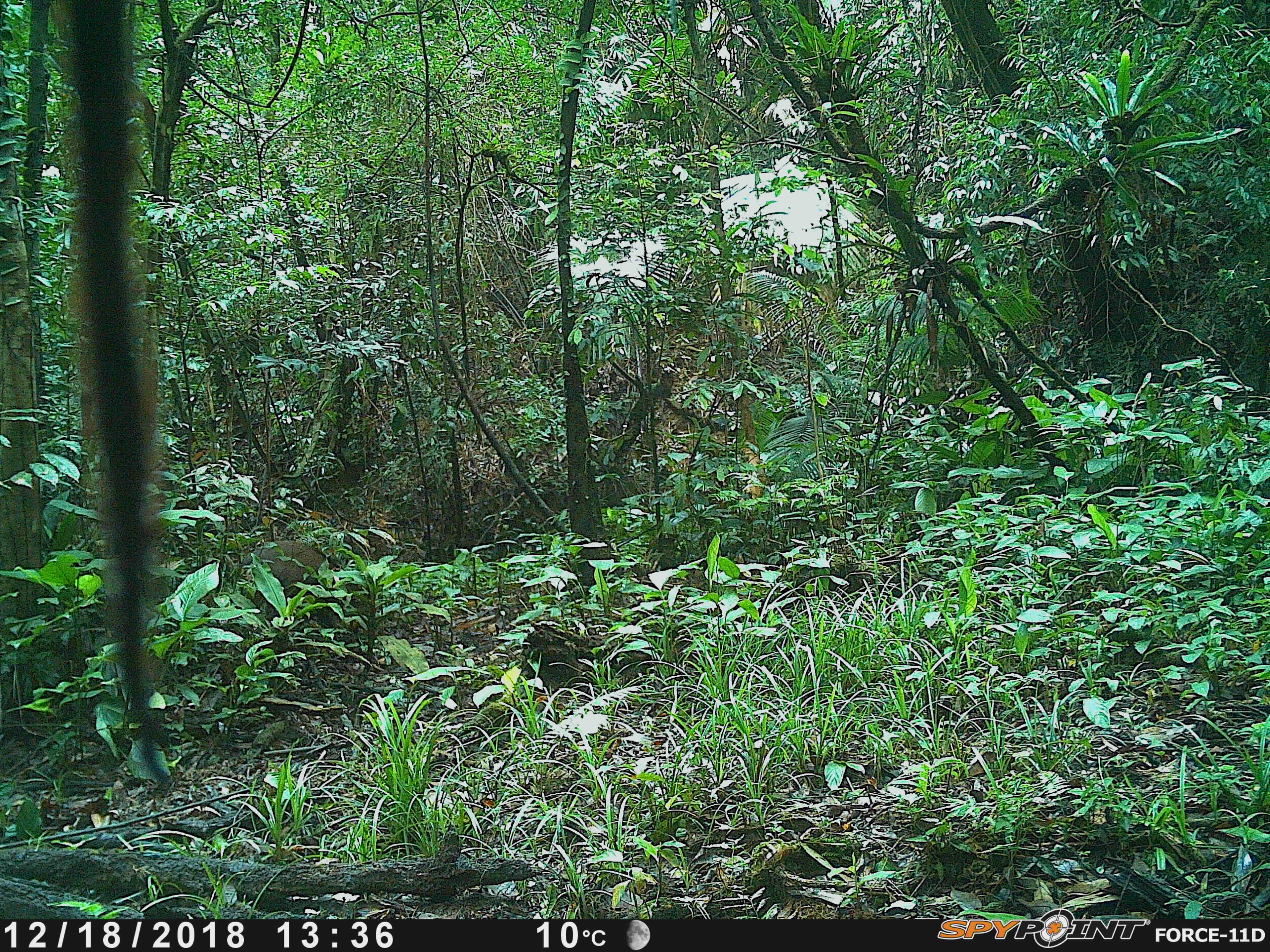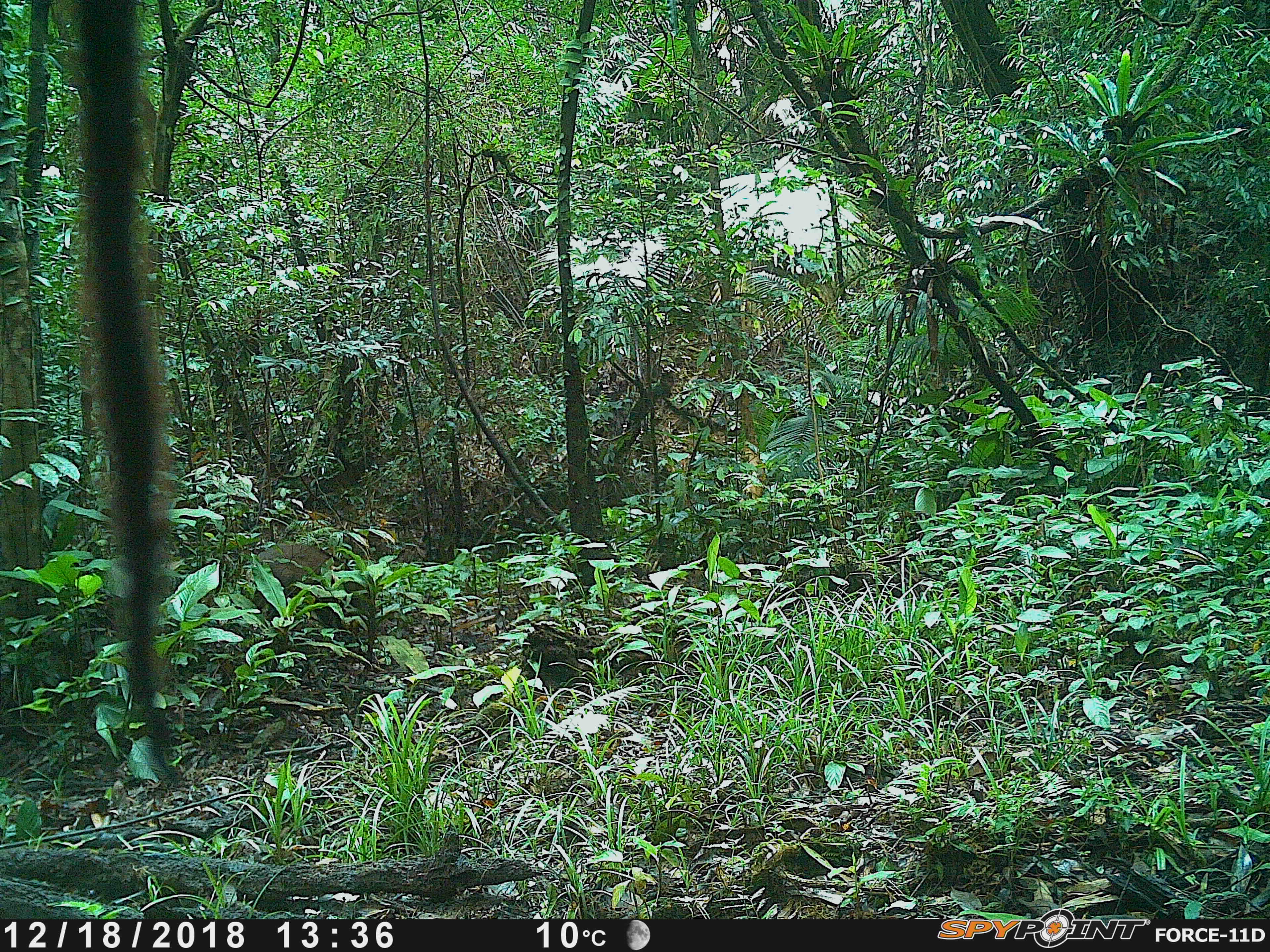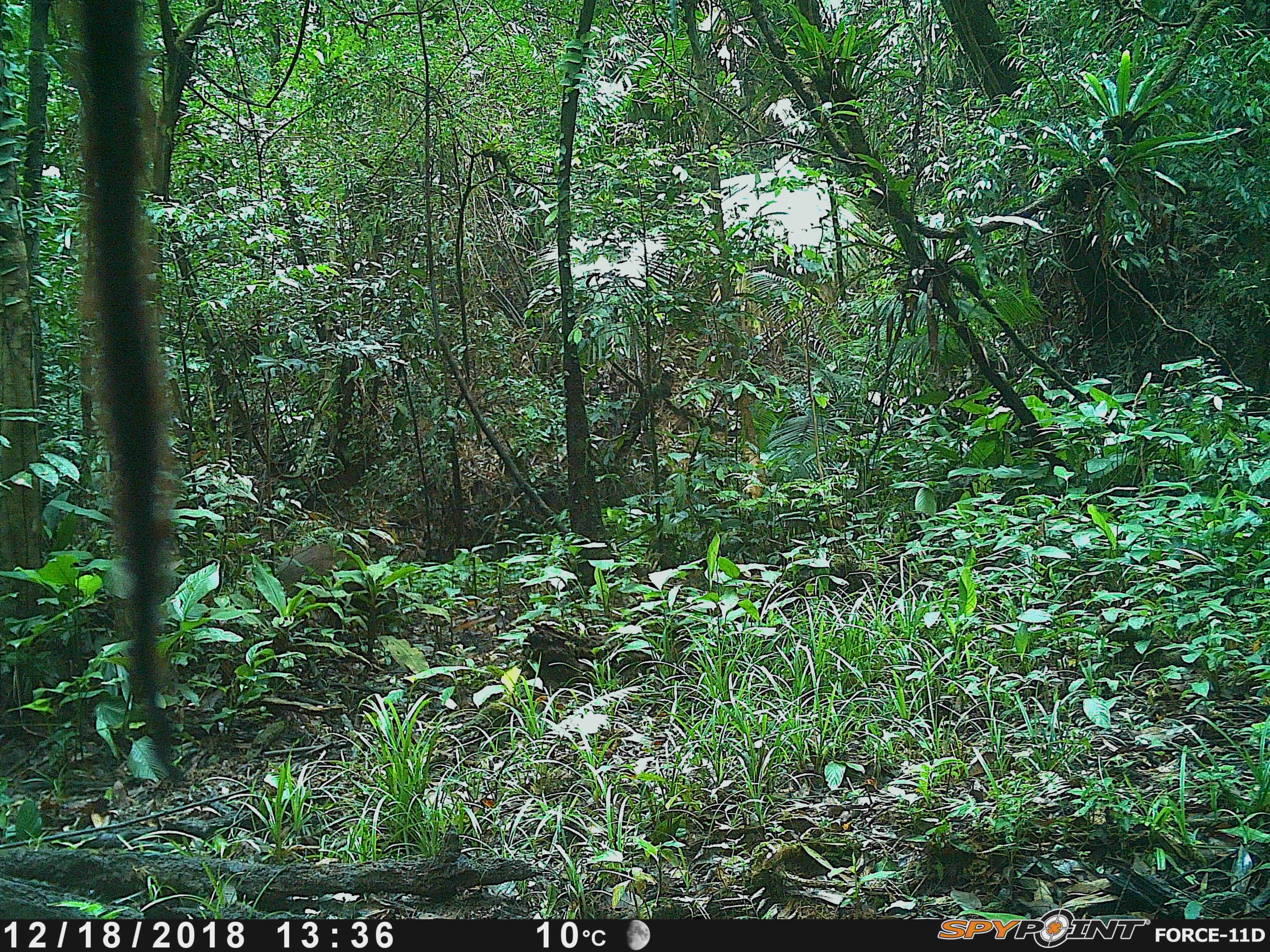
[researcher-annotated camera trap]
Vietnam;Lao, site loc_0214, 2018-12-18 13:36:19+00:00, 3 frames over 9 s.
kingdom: Animalia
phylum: Chordata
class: Mammalia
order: Artiodactyla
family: Suidae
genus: Sus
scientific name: Sus scrofa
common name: eurasian wild pig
Eurasian wild pig (Sus scrofa). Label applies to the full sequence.